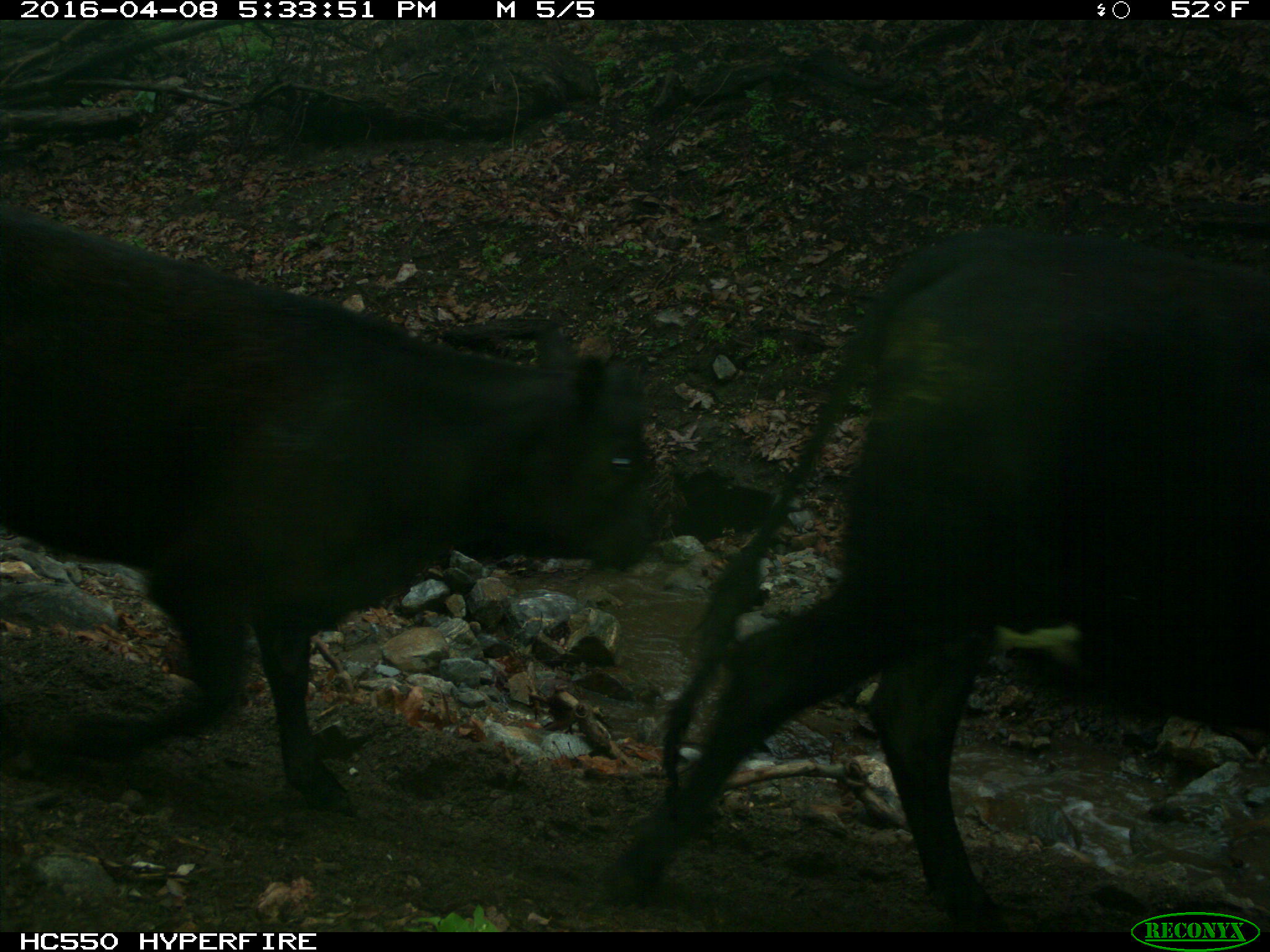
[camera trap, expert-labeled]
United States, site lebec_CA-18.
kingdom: Animalia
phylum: Chordata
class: Mammalia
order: Artiodactyla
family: Bovidae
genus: Bos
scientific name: Bos taurus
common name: domestic cow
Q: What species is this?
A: Bos taurus (domestic cow).